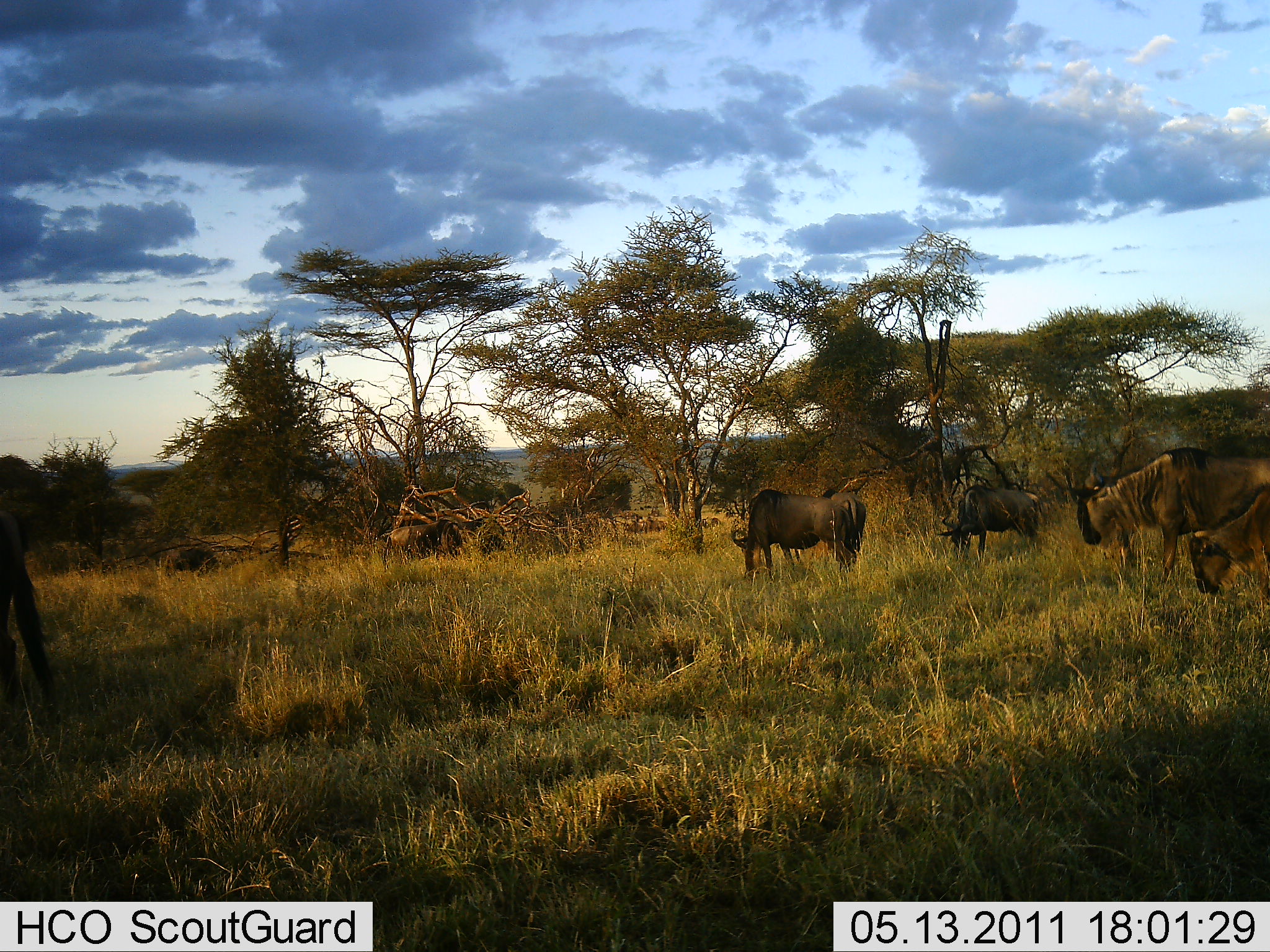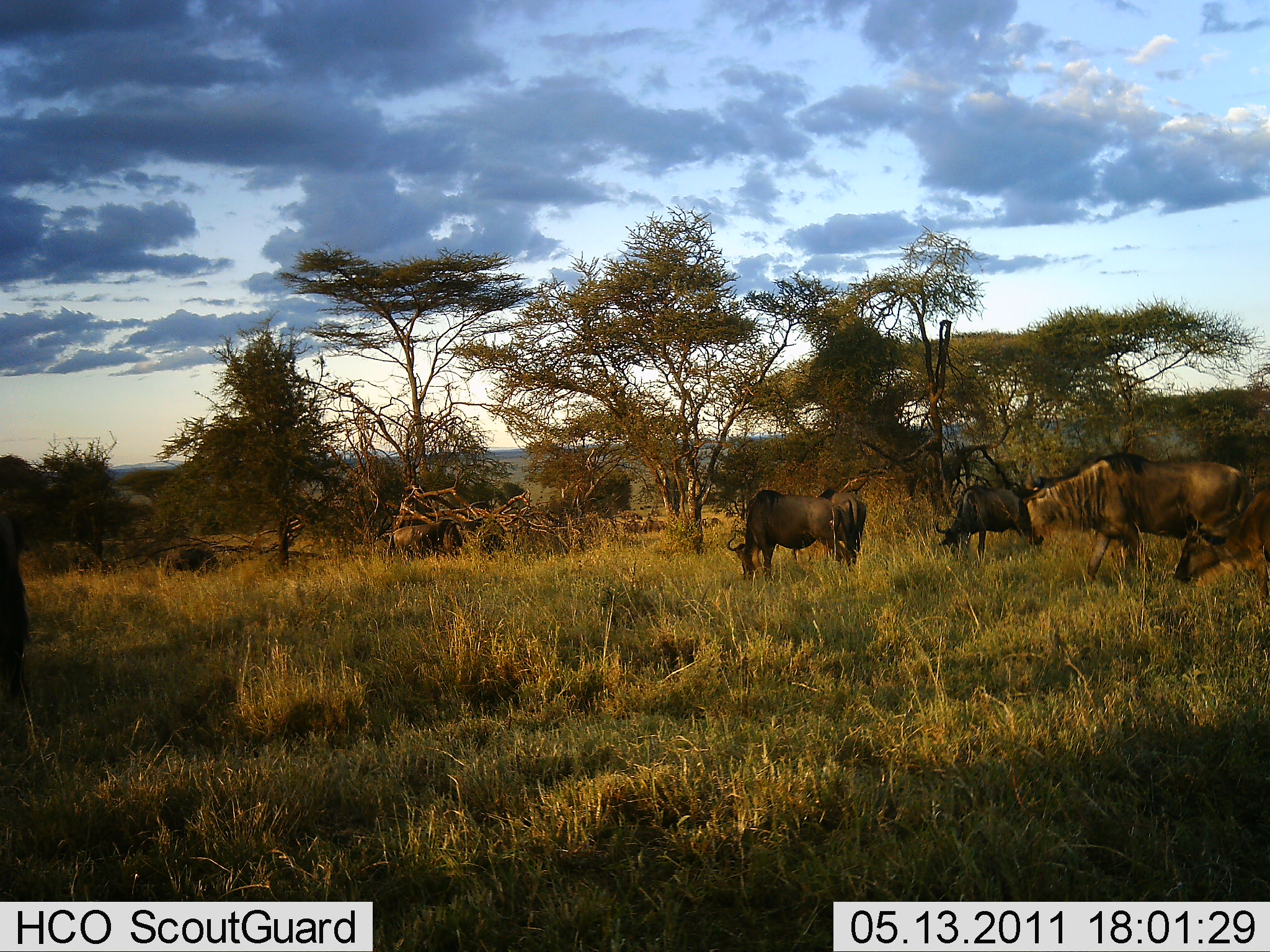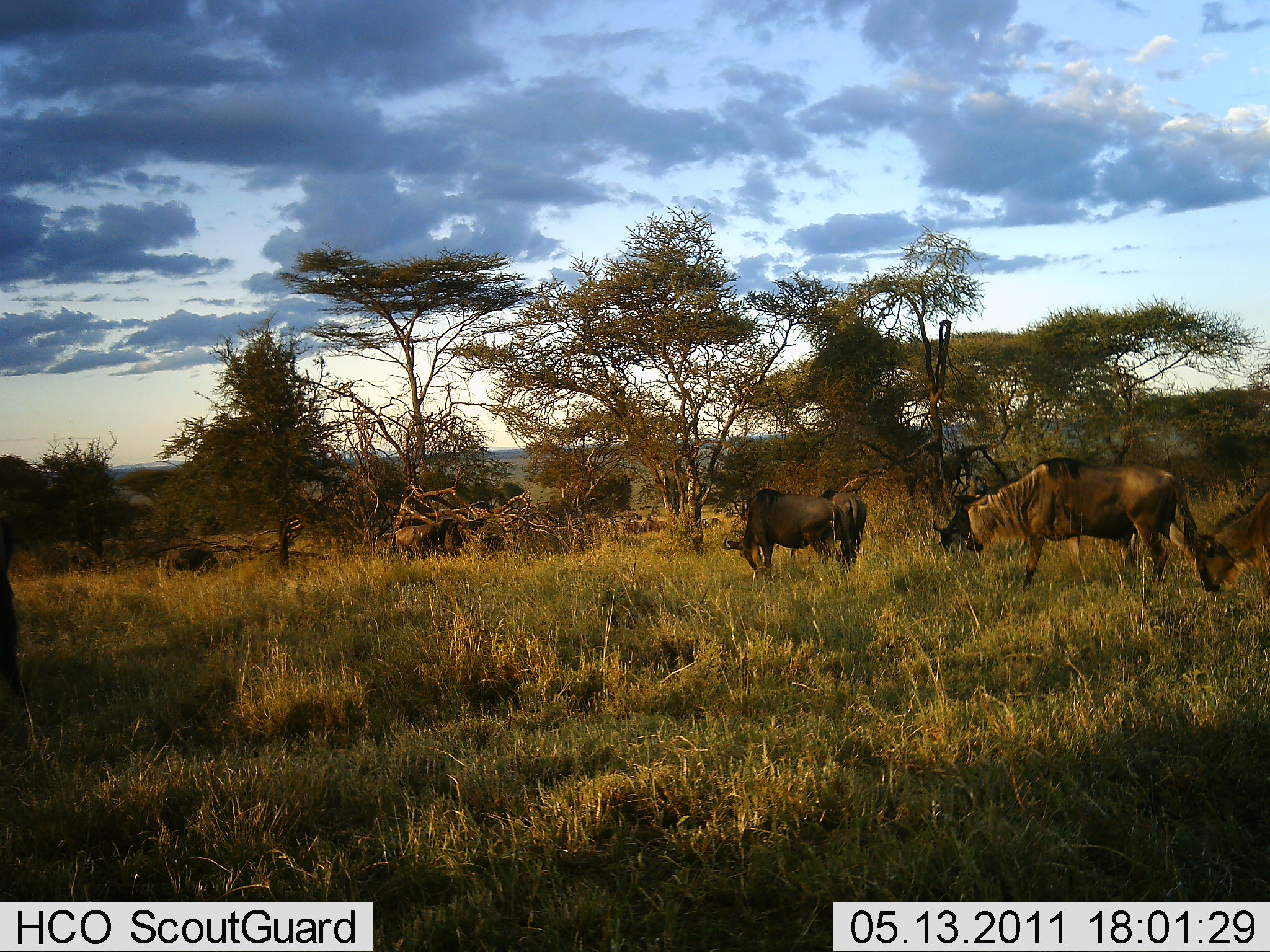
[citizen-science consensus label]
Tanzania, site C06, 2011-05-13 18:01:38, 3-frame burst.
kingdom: Animalia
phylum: Chordata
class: Mammalia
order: Artiodactyla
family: Bovidae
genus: Connochaetes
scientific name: Connochaetes taurinus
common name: blue wildebeest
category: wildebeest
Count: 5.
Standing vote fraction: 31%.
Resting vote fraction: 0%.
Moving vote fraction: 62%.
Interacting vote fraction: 0%.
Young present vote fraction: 0%.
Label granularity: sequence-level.